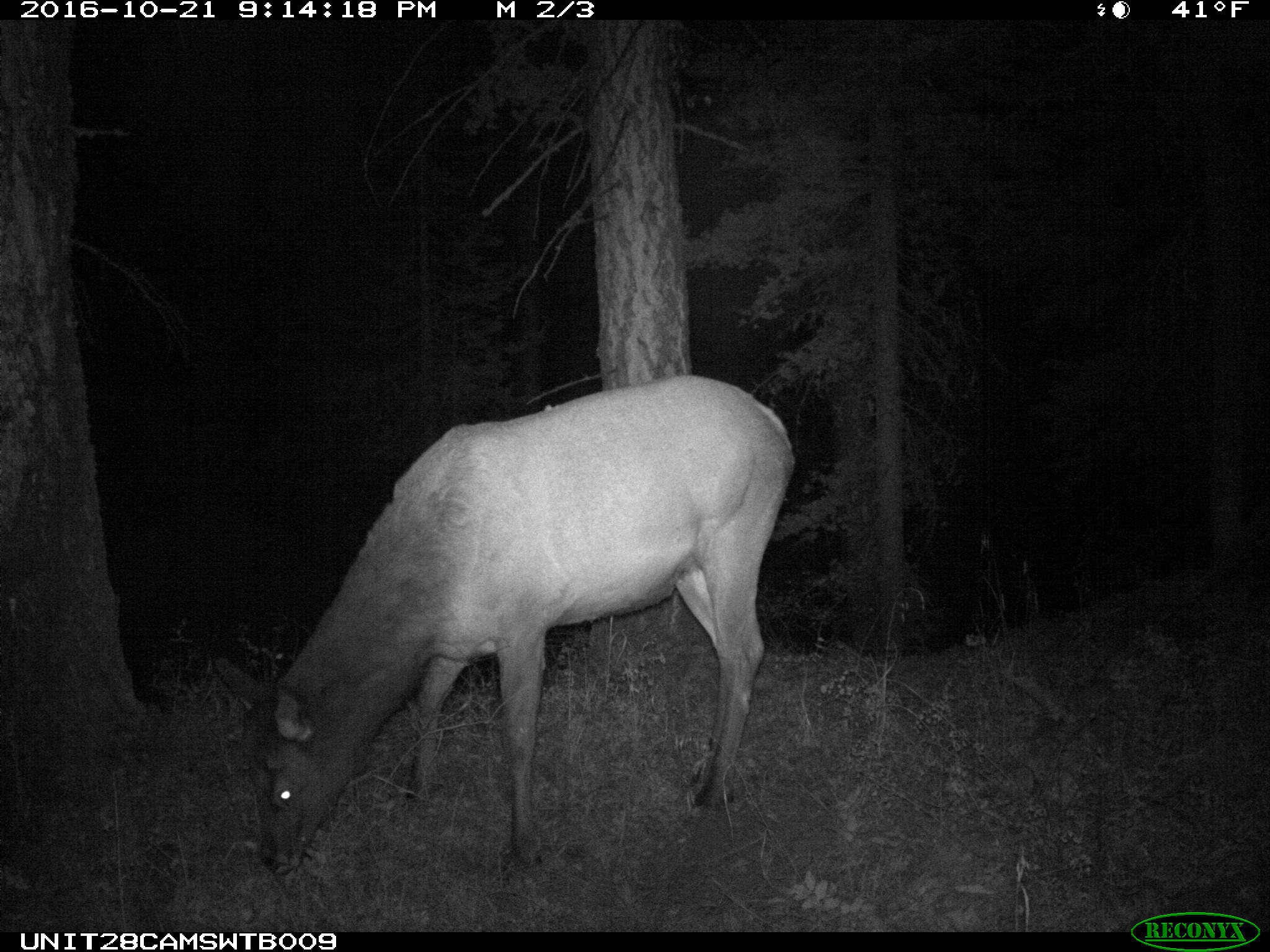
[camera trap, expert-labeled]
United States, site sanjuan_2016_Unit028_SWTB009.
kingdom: Animalia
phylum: Chordata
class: Mammalia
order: Artiodactyla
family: Cervidae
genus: Cervus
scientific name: Cervus elaphus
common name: red deer